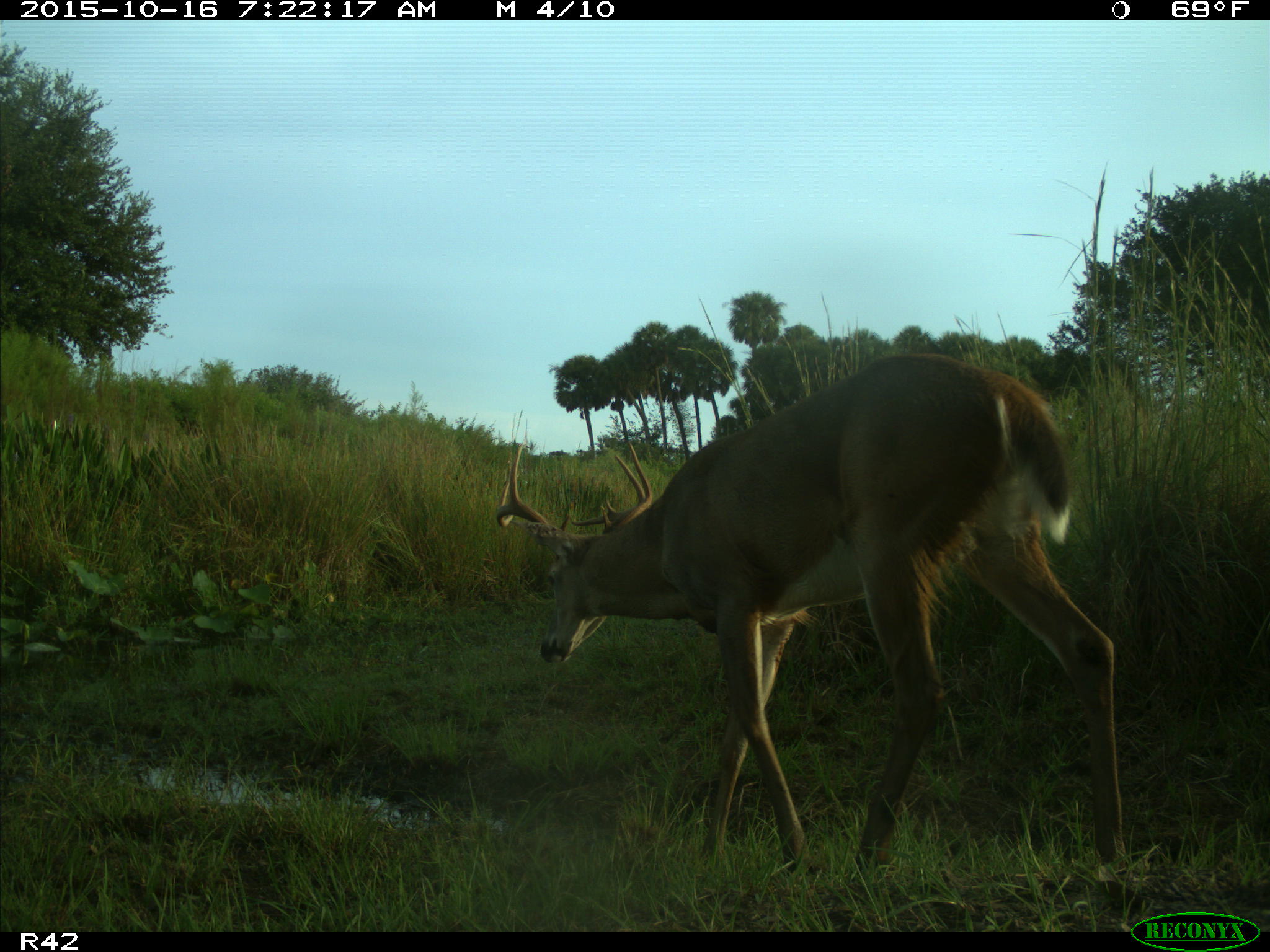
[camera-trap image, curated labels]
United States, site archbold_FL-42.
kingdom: Animalia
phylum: Chordata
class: Mammalia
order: Artiodactyla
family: Cervidae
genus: Odocoileus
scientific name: Odocoileus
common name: deer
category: unidentified deer